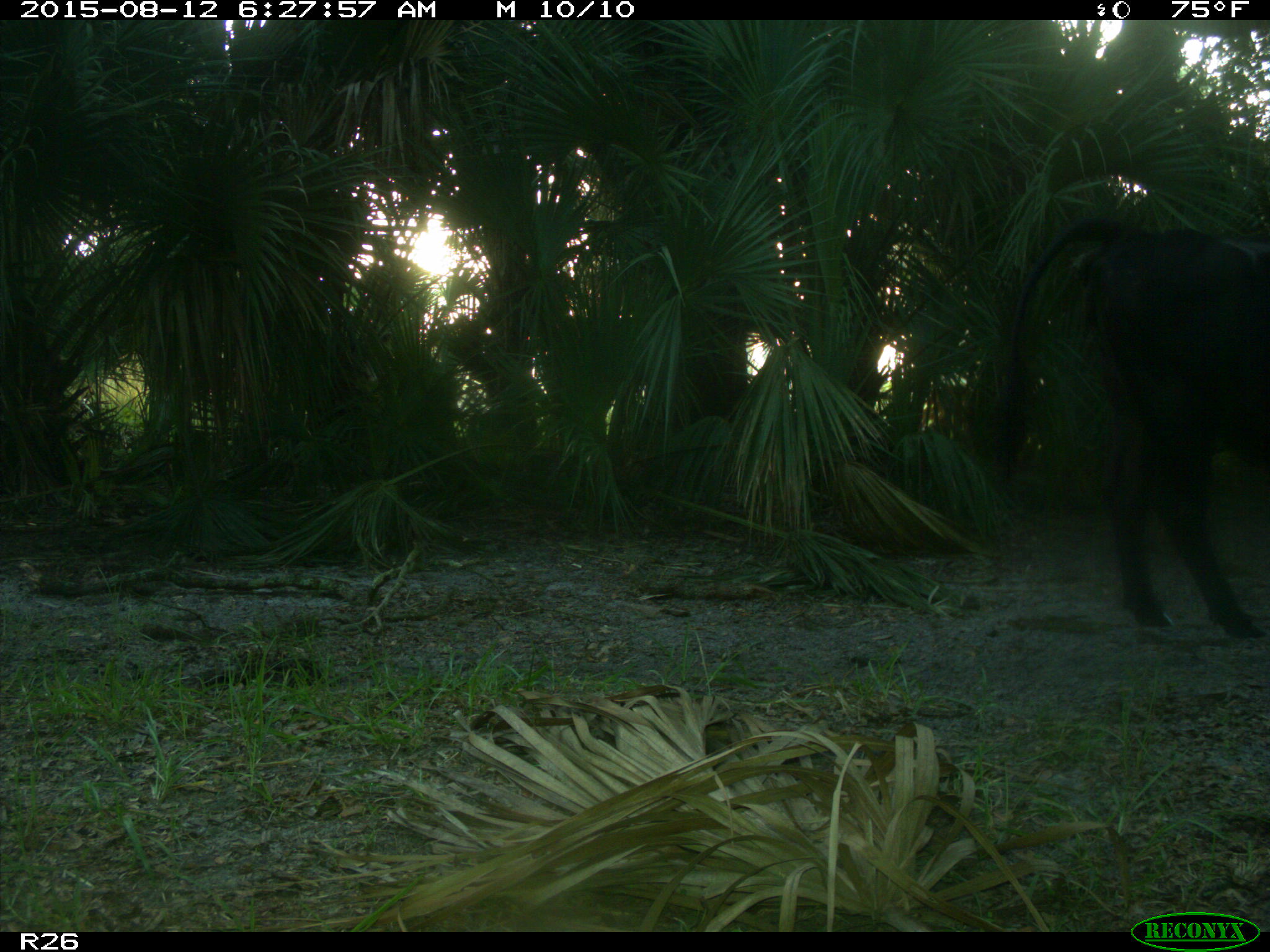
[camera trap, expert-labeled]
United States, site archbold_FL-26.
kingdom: Animalia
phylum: Chordata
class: Mammalia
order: Artiodactyla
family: Bovidae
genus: Bos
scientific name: Bos taurus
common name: domestic cow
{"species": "Bos taurus (domestic cow)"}